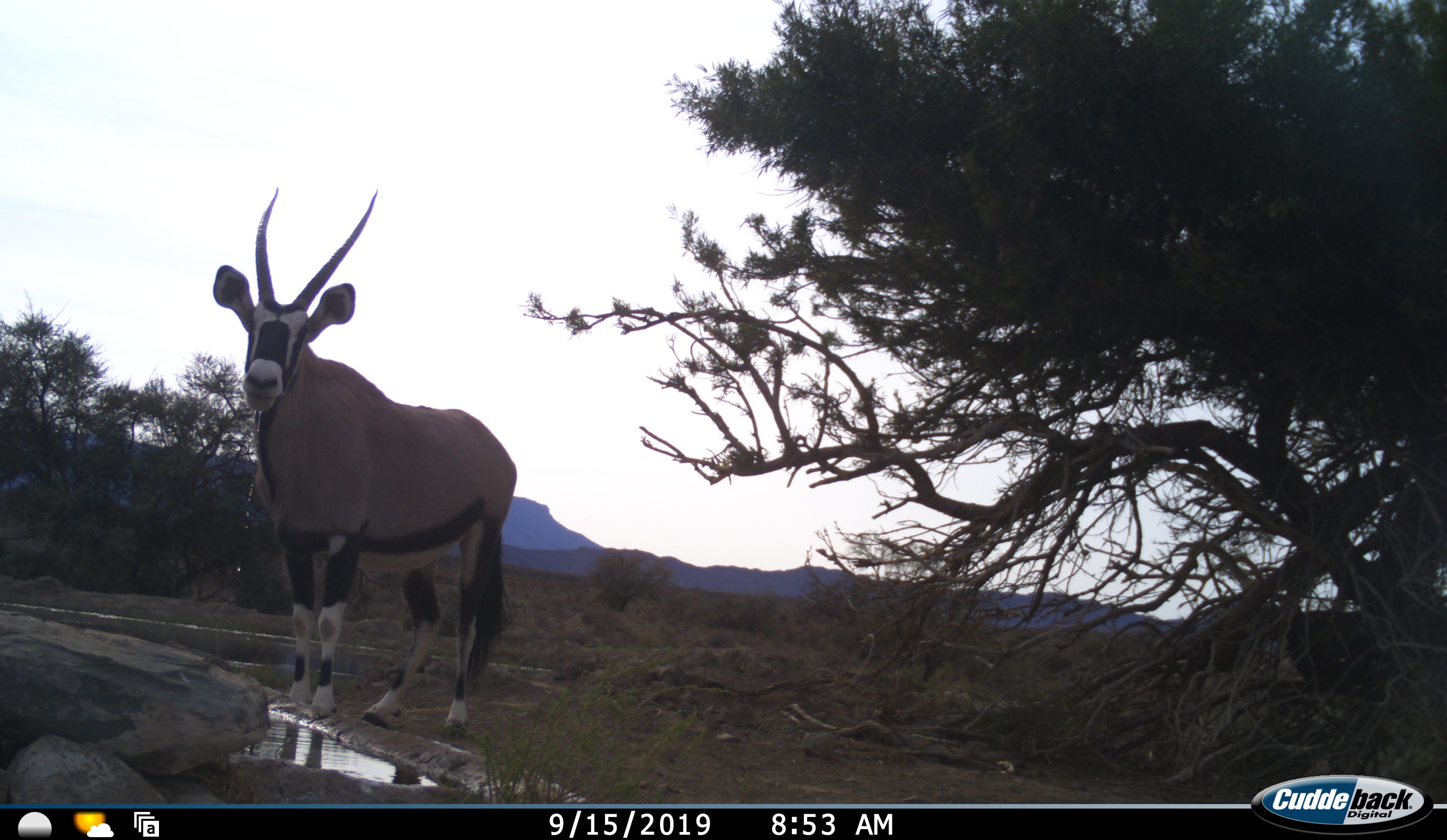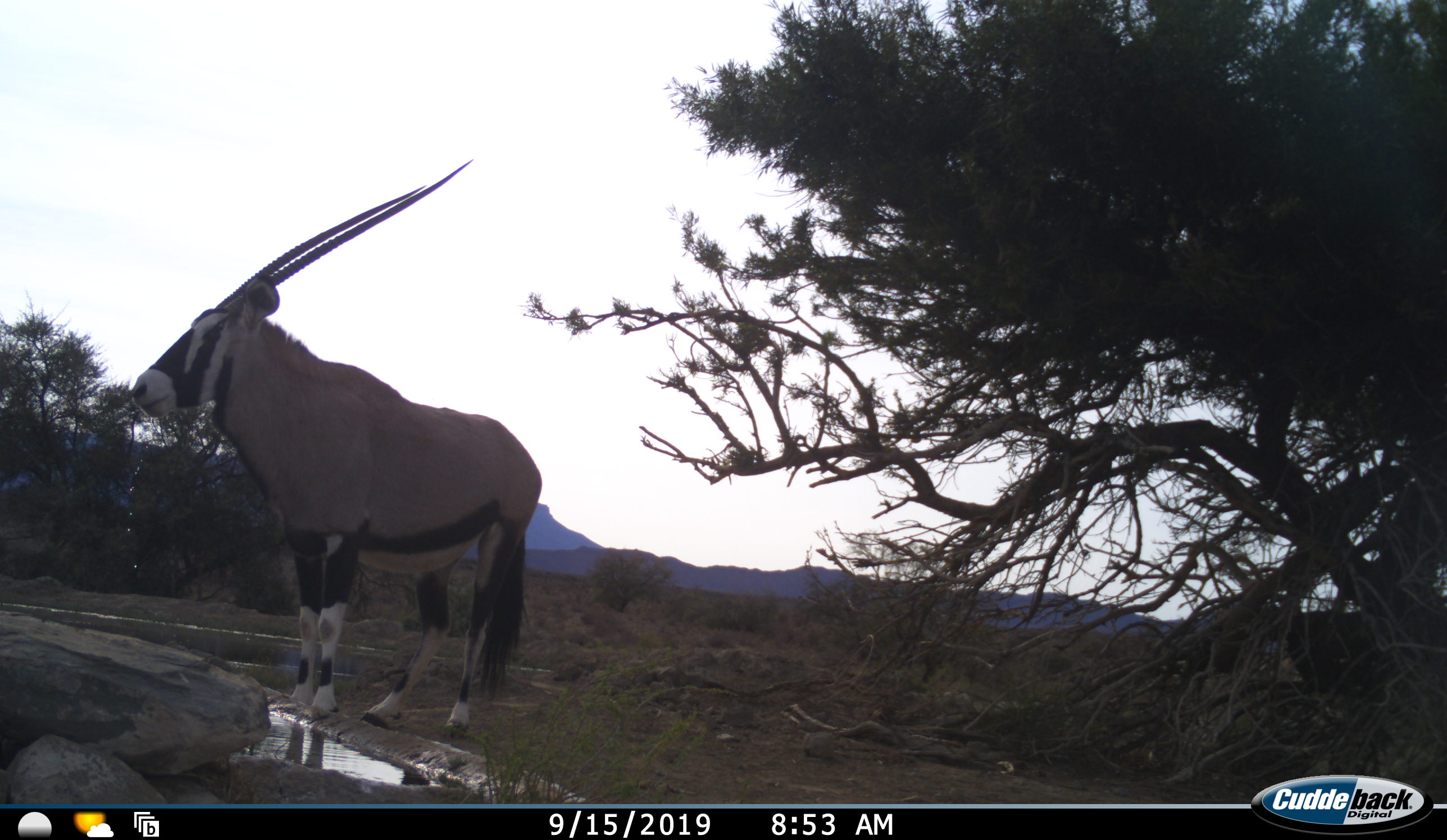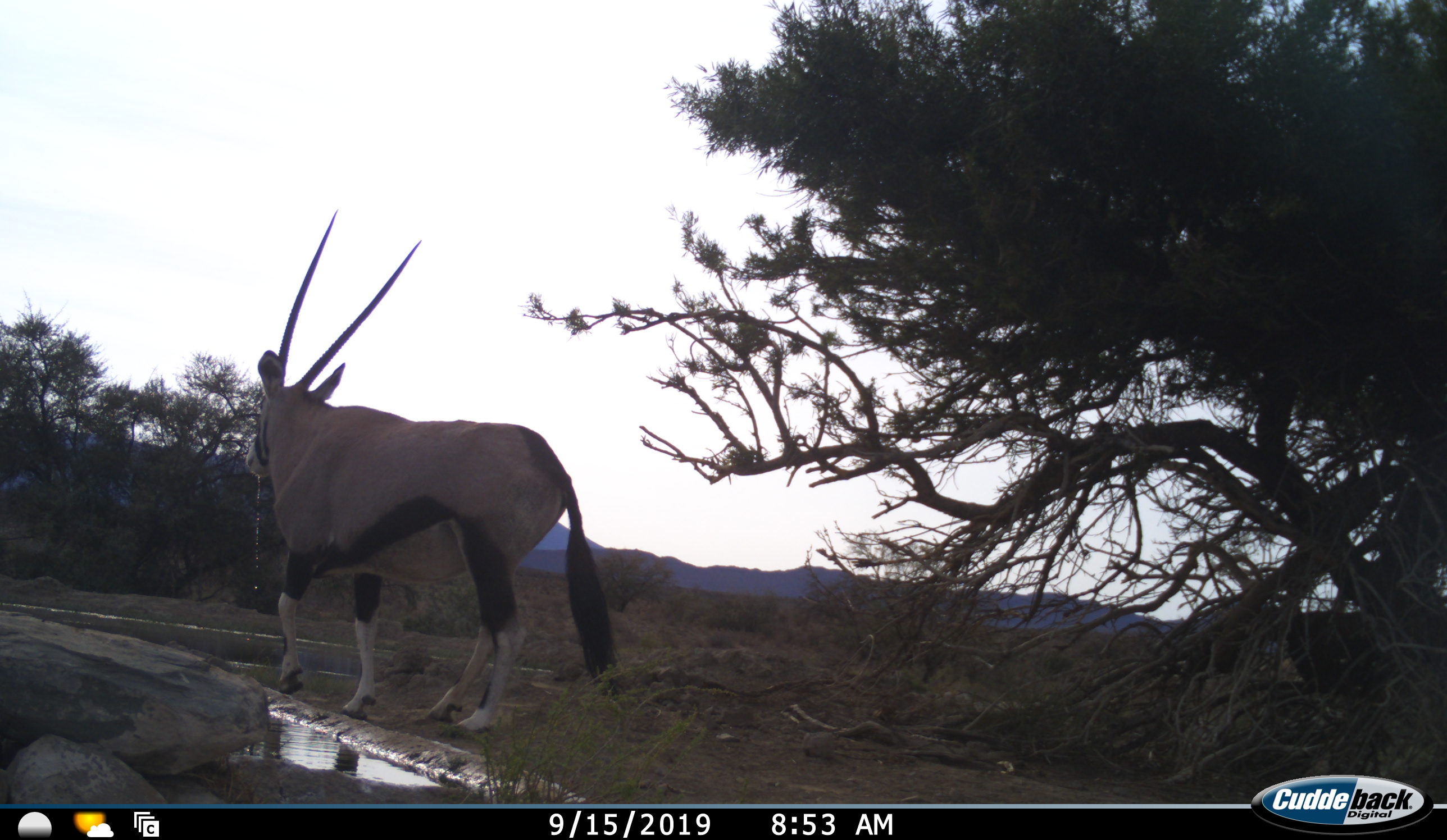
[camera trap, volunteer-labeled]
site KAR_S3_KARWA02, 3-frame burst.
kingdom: Animalia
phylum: Chordata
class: Mammalia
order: Artiodactyla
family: Bovidae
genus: Oryx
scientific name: Oryx gazella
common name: gemsbok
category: oryx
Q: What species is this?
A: Oryx (gemsbok) (Oryx gazella).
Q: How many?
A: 1.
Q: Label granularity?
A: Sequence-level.